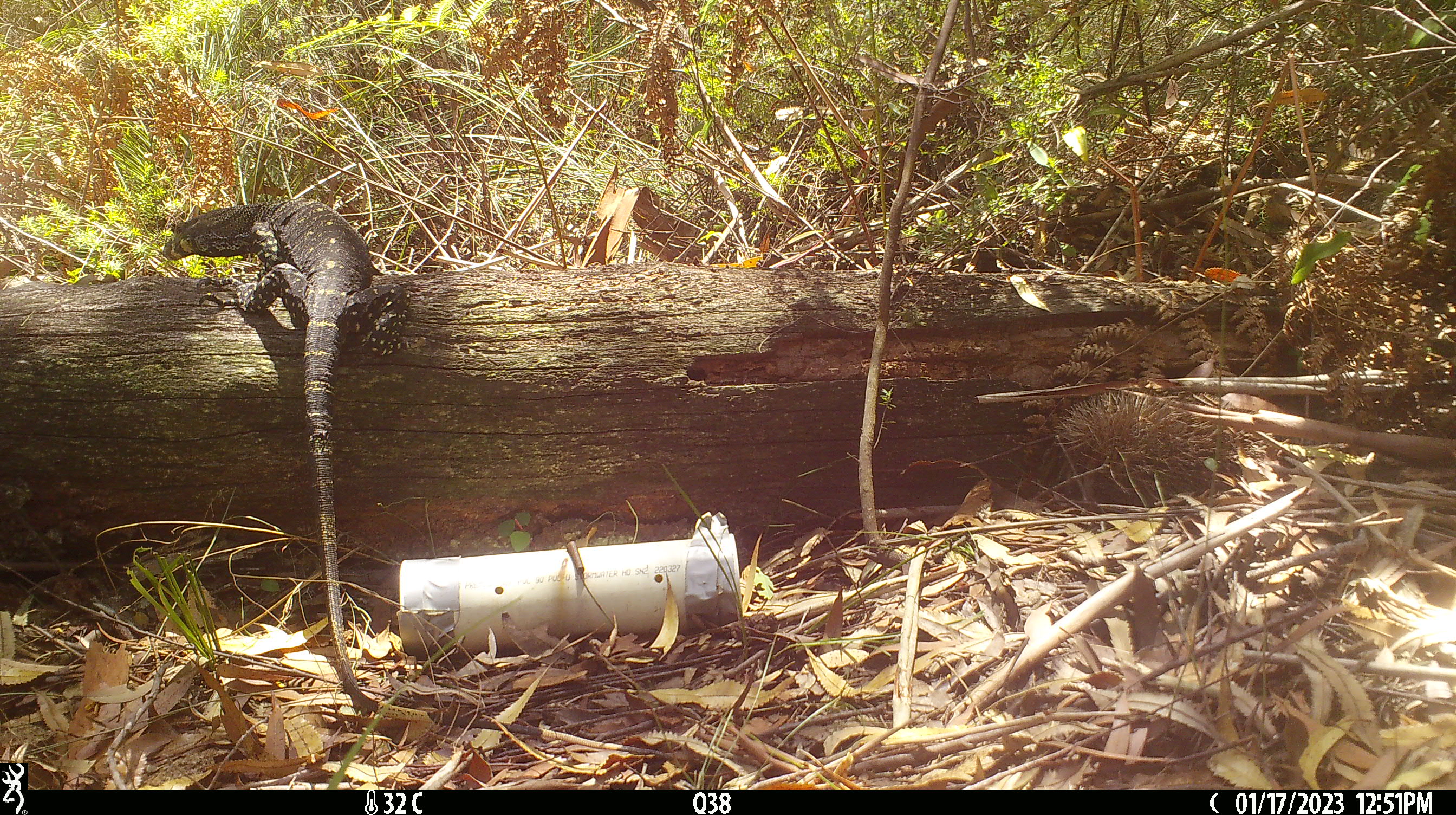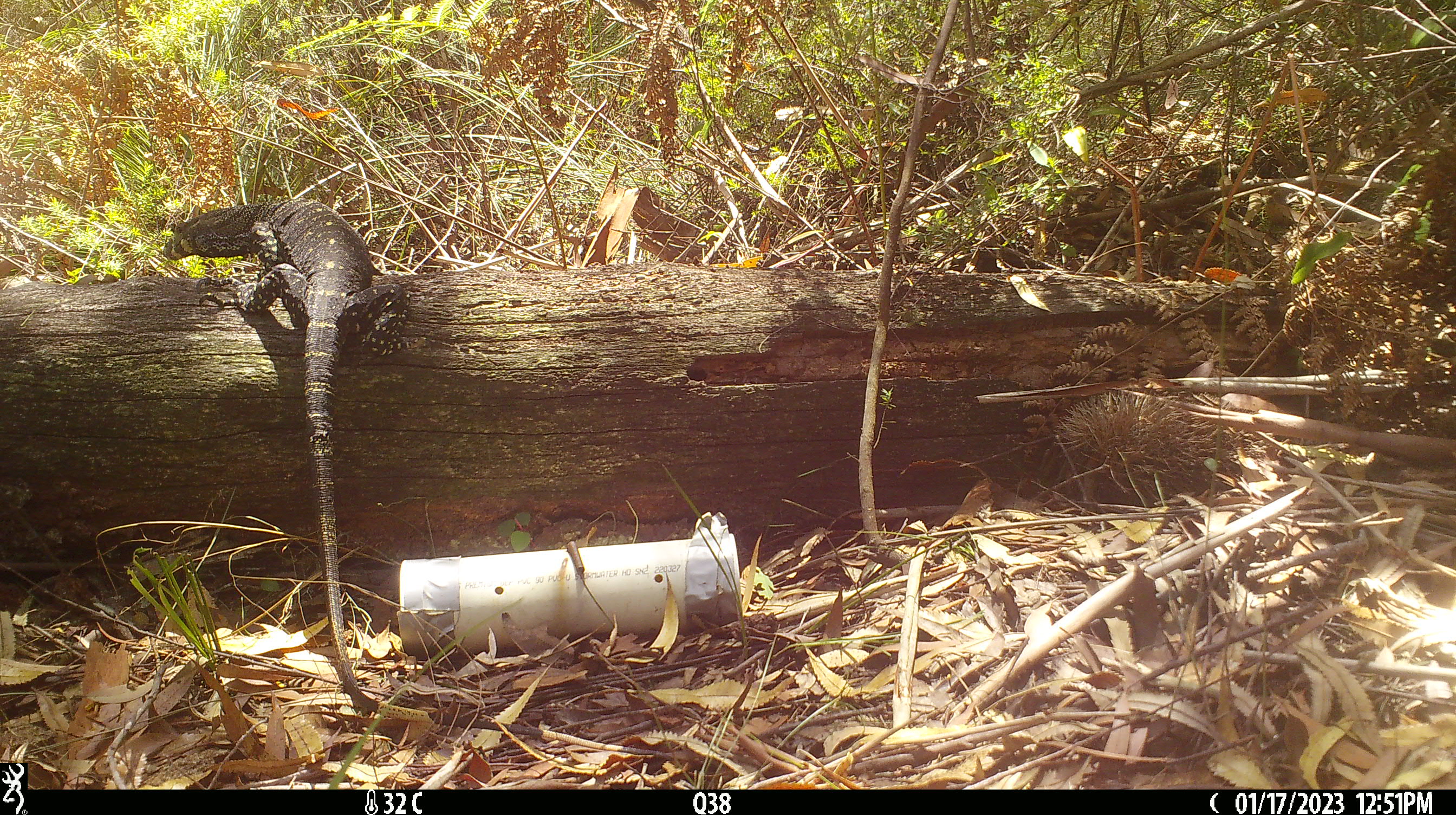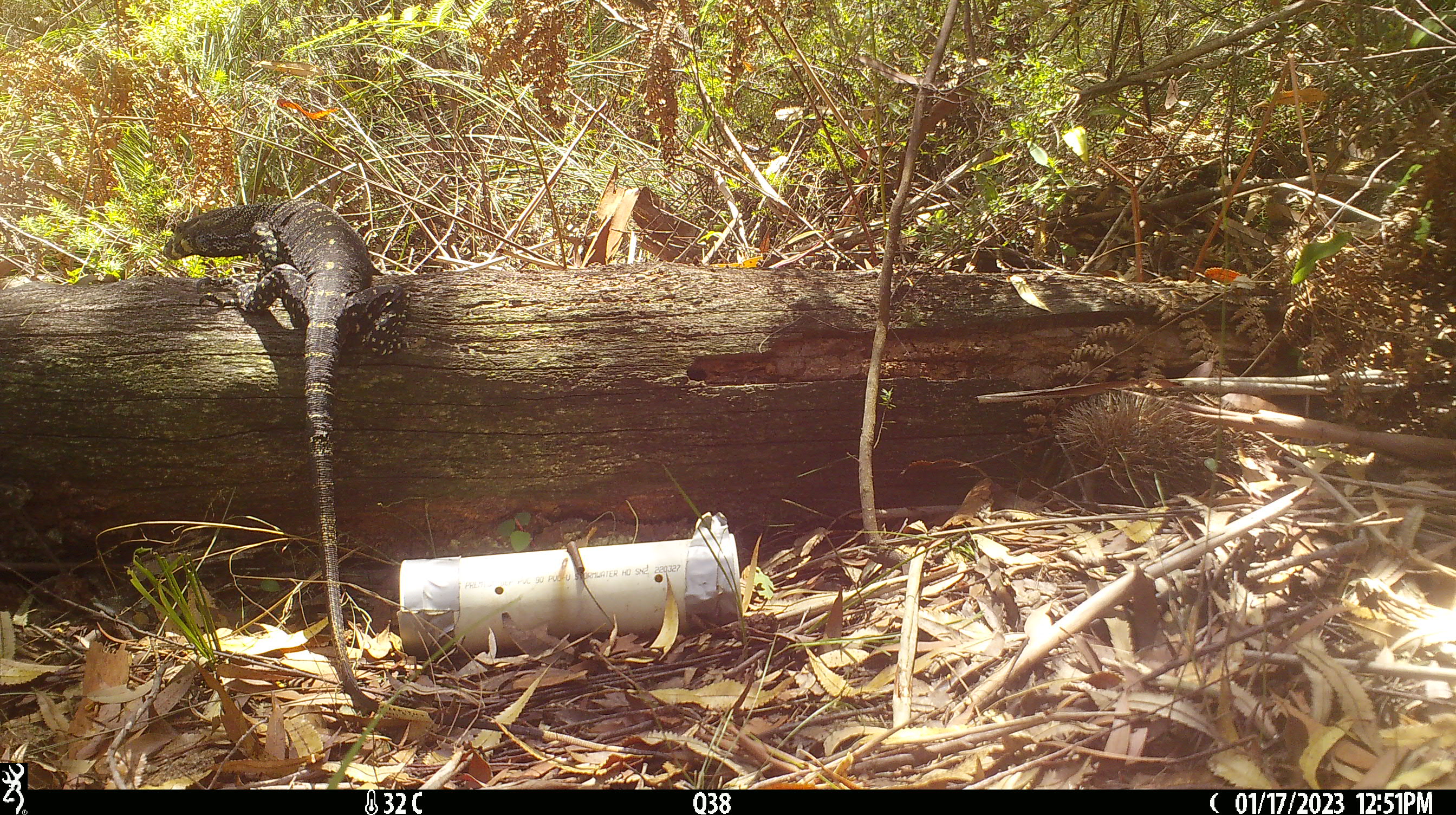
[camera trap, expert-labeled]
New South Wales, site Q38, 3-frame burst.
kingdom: Animalia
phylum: Chordata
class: Reptilia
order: Squamata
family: Varanidae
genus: Varanus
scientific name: Varanus varius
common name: lace monitor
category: goanna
Goanna (lace monitor) (Varanus varius).